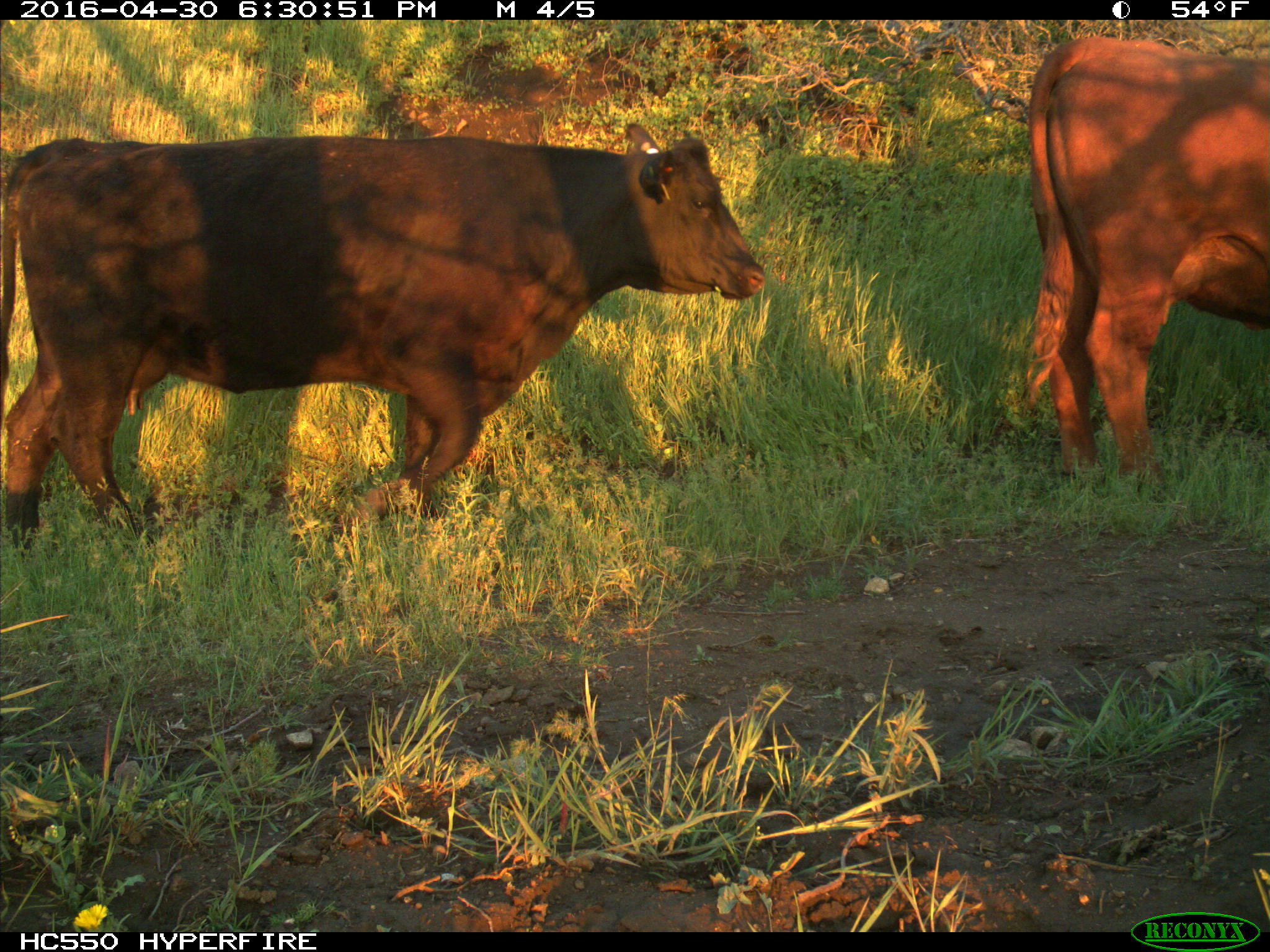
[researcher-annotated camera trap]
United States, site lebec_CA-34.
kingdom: Animalia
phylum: Chordata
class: Mammalia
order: Artiodactyla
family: Bovidae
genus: Bos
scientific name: Bos taurus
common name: domestic cow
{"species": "Bos taurus (domestic cow)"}